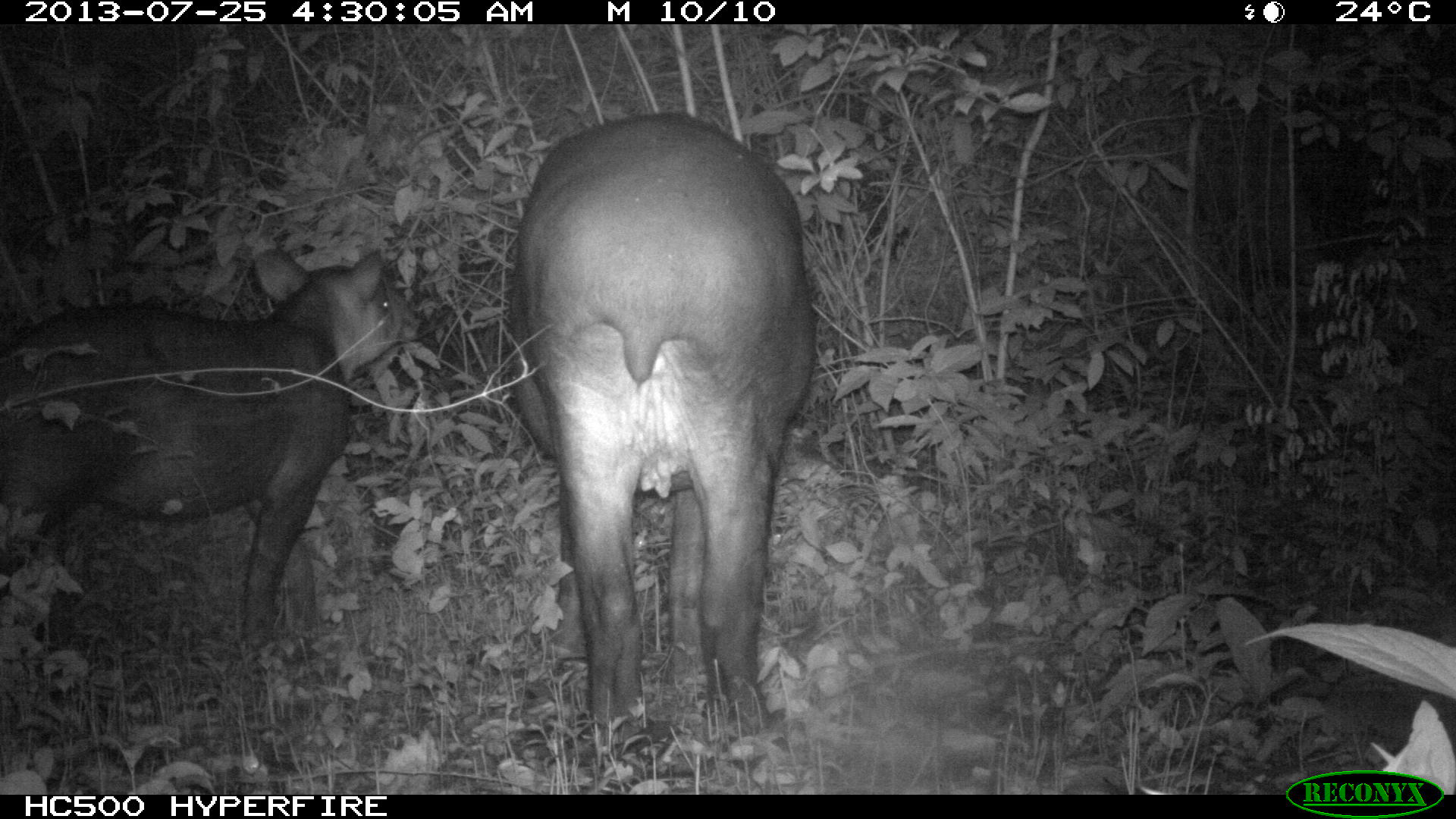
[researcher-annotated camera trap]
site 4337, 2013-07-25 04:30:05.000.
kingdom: Animalia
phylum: Chordata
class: Mammalia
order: Perissodactyla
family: Tapiridae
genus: Tapirus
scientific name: Tapirus bairdii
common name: baird's tapir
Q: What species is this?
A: Tapirus bairdii (baird's tapir).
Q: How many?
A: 2.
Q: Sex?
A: Female.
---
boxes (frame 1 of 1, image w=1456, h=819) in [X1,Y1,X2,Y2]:
tapirus bairdii: [505,112,814,734]; [1,241,420,660]